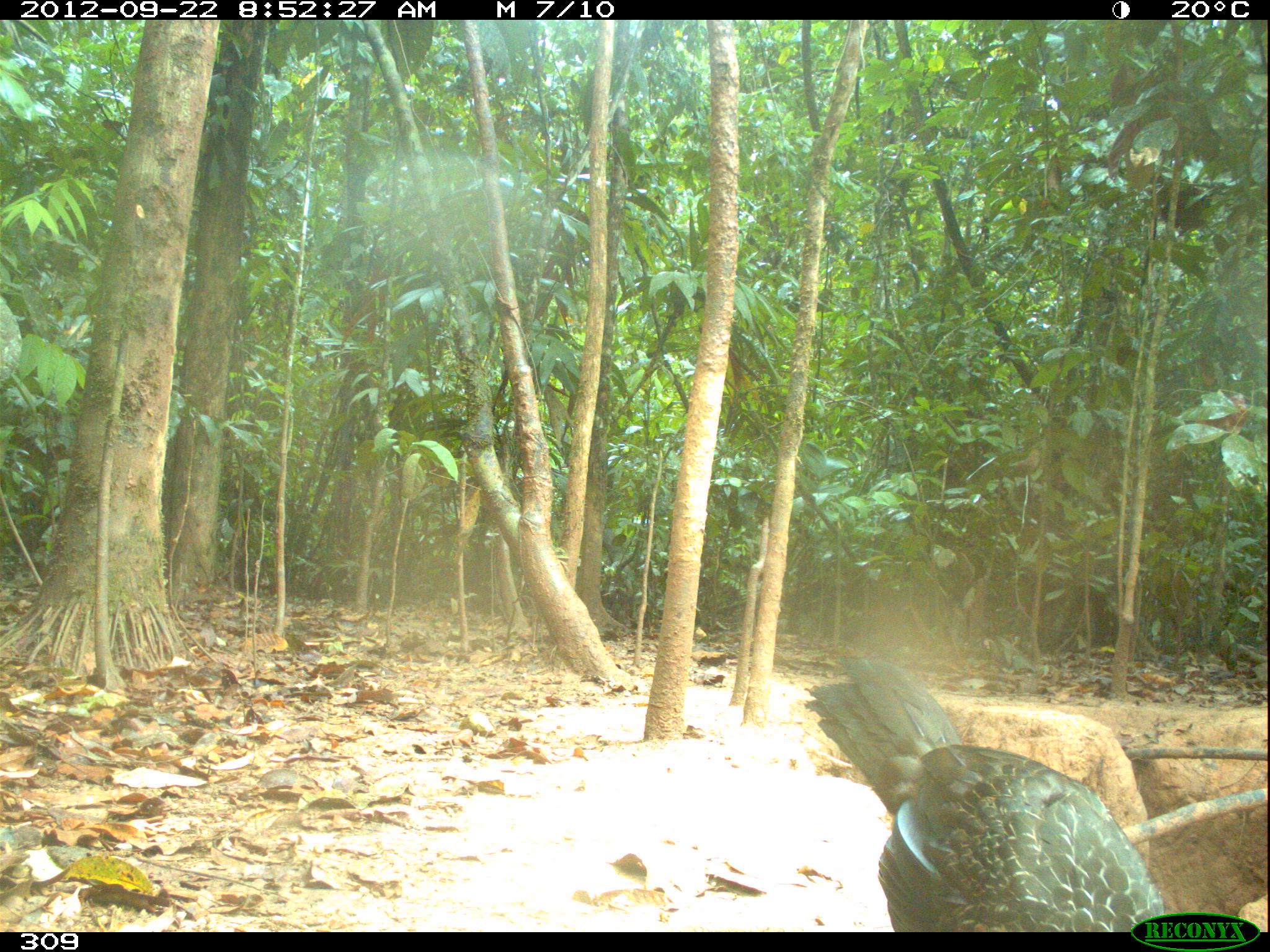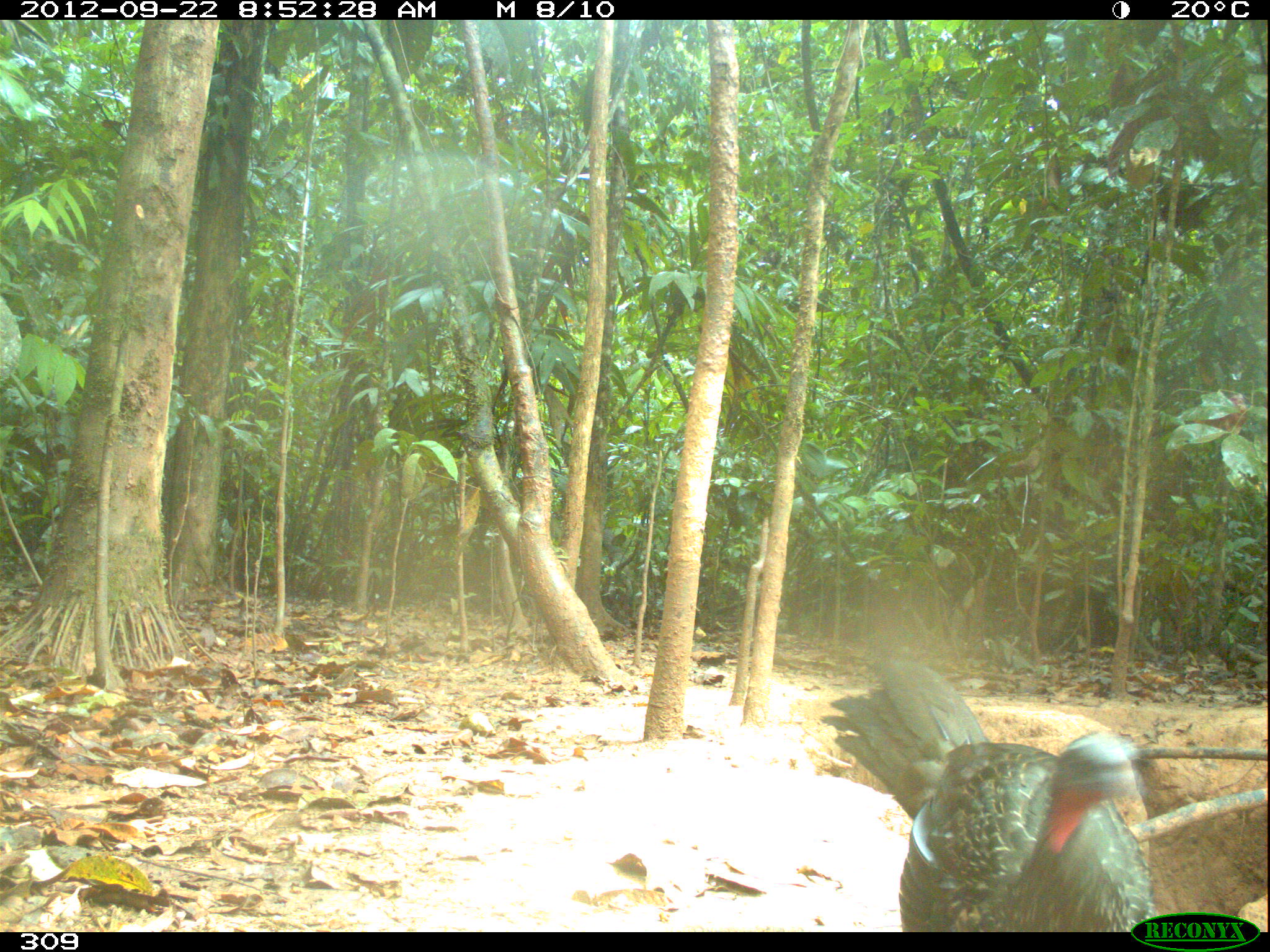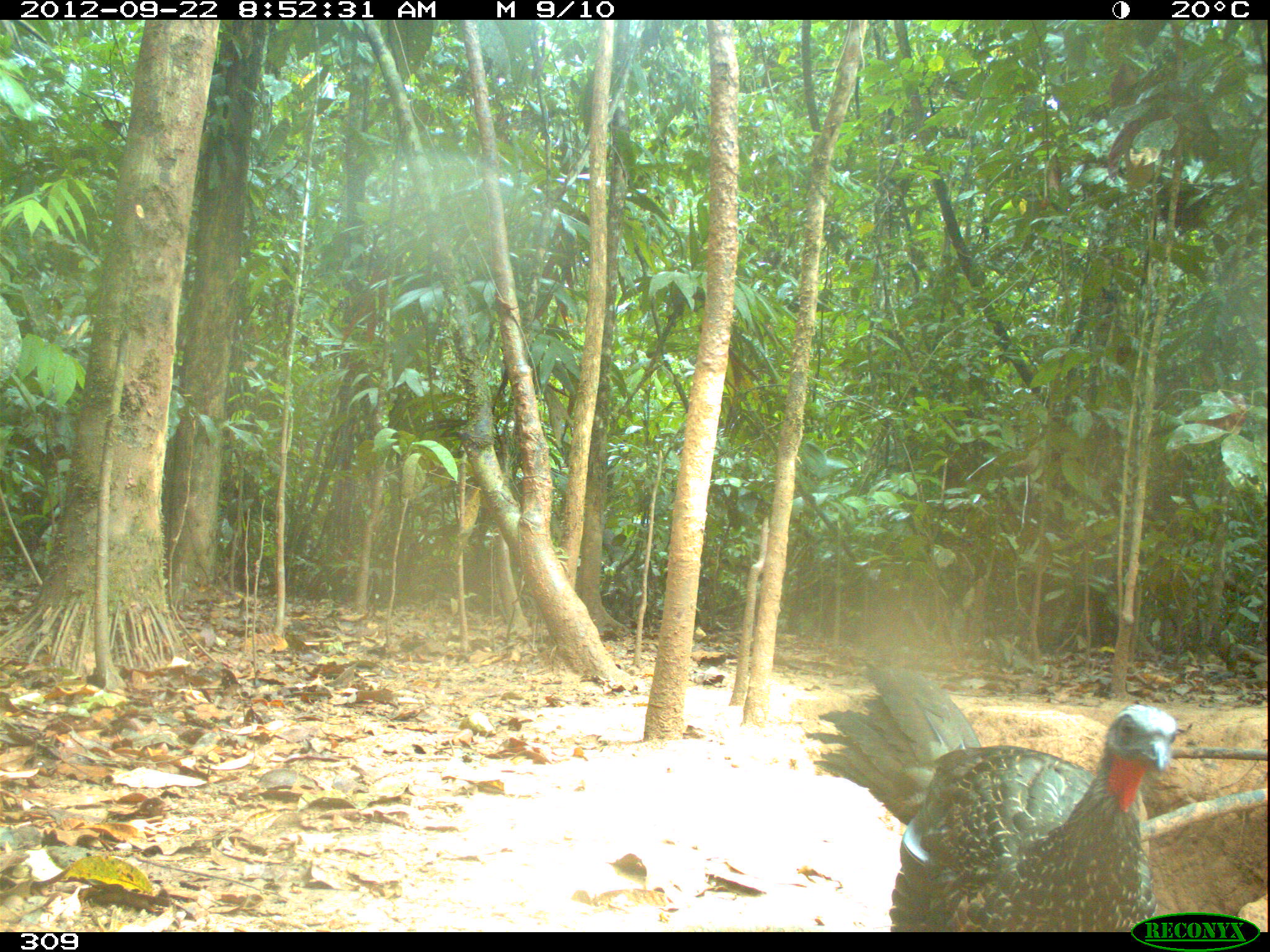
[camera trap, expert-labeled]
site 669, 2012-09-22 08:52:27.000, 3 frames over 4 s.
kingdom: Animalia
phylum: Chordata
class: Aves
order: Galliformes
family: Cracidae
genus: Penelope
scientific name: Penelope jacquacu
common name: spix's guan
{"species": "Penelope jacquacu (spix's guan)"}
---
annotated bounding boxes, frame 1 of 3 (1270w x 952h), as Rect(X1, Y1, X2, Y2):
penelope jacquacu: Rect(805, 653, 1164, 932)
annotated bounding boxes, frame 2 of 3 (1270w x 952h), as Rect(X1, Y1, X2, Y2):
penelope jacquacu: Rect(819, 656, 1154, 932)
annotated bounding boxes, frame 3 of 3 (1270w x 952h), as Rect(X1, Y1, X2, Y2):
penelope jacquacu: Rect(804, 661, 1178, 932)